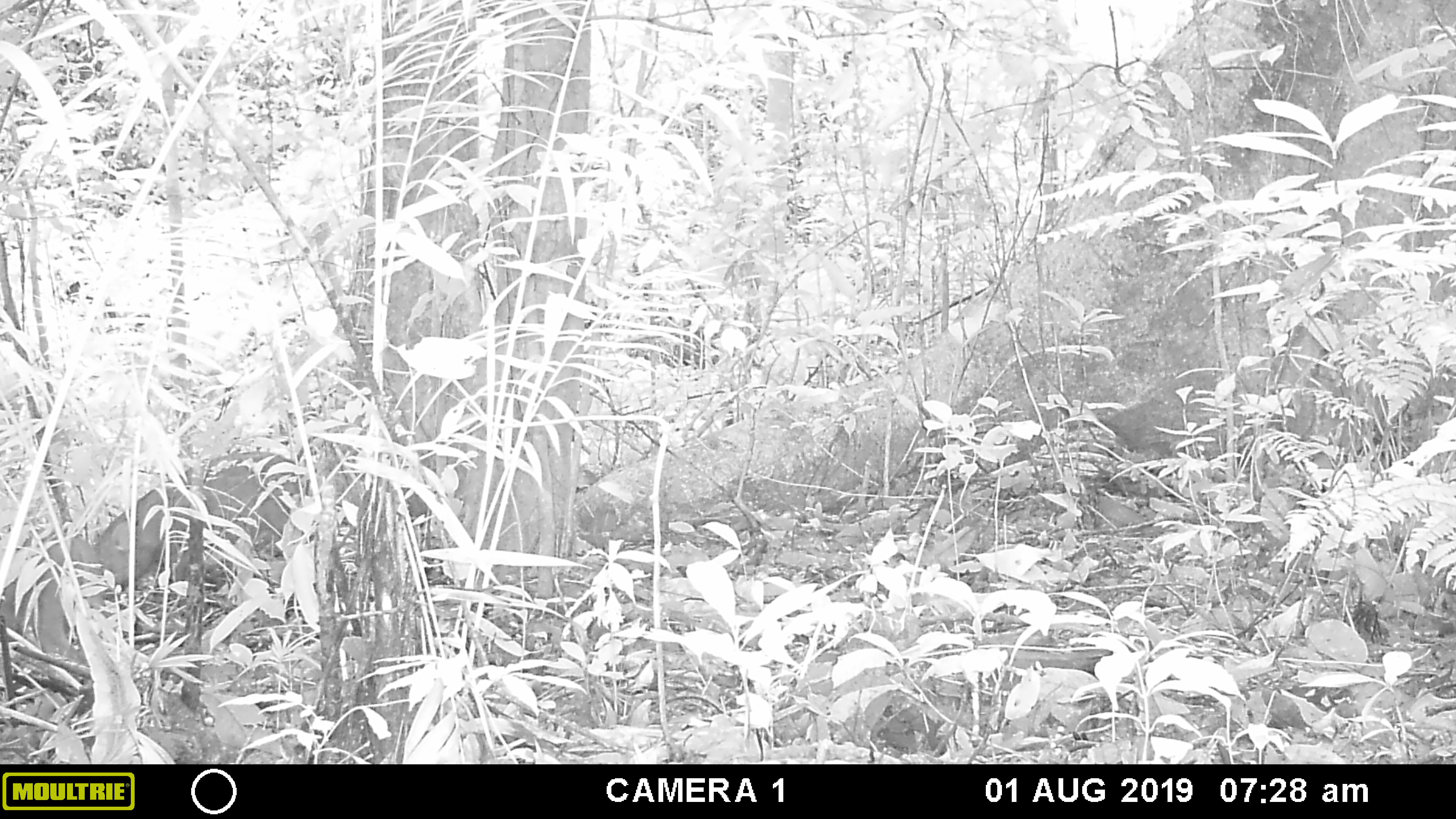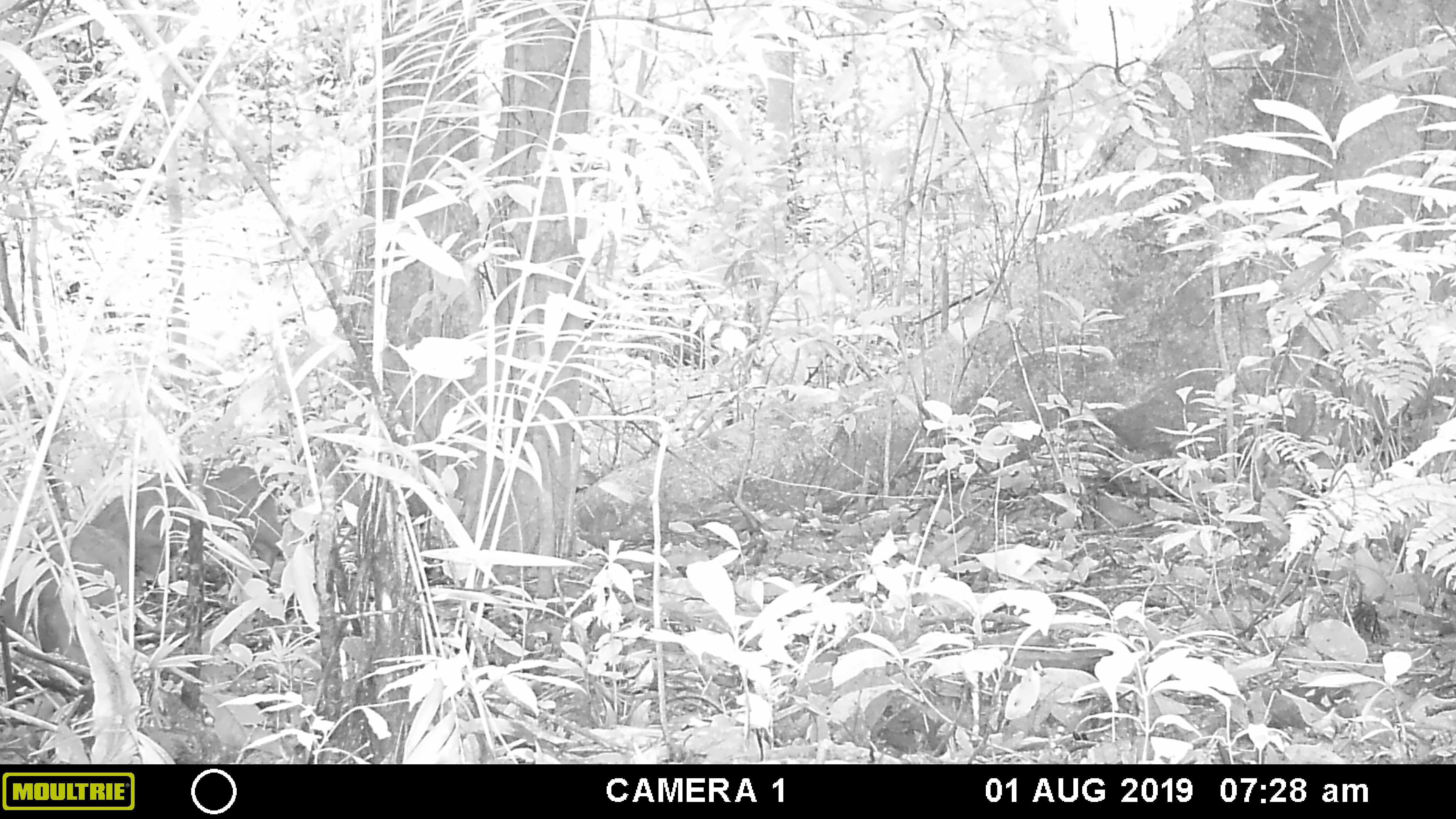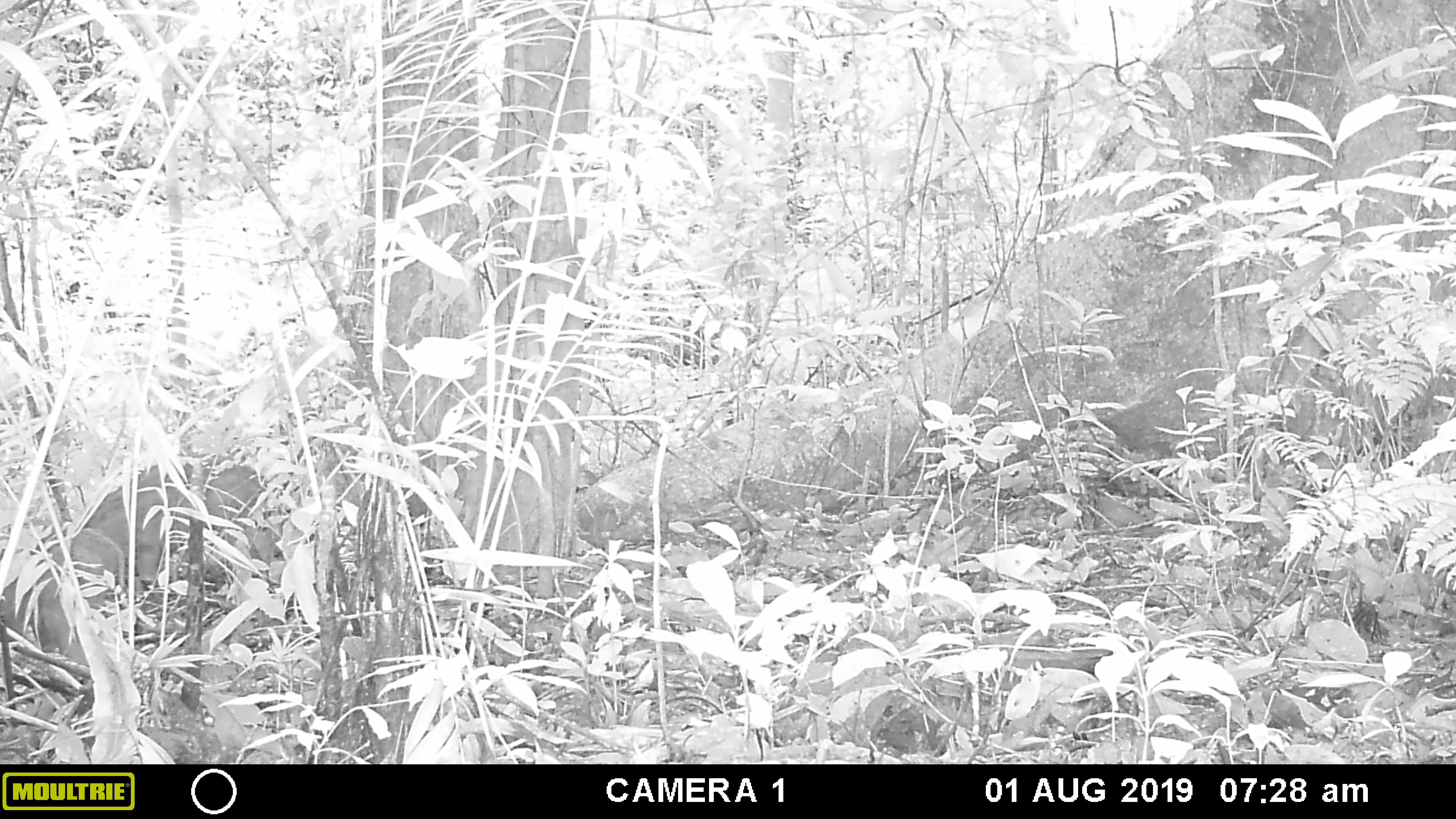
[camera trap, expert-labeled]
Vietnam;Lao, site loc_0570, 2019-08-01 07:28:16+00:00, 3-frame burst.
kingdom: Animalia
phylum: Chordata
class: Mammalia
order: Artiodactyla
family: Suidae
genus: Sus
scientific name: Sus scrofa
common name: eurasian wild pig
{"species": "eurasian wild pig (Sus scrofa)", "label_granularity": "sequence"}